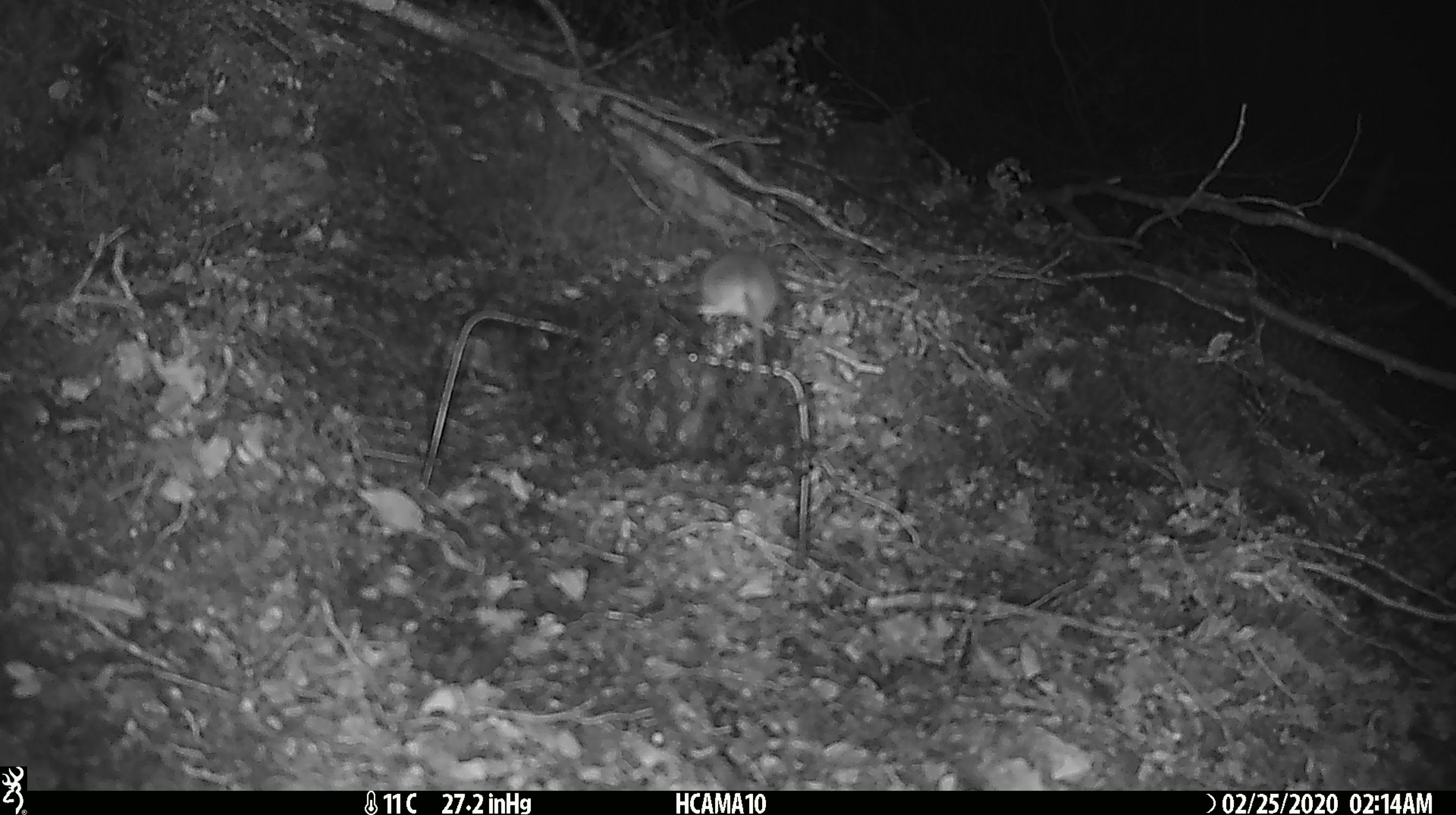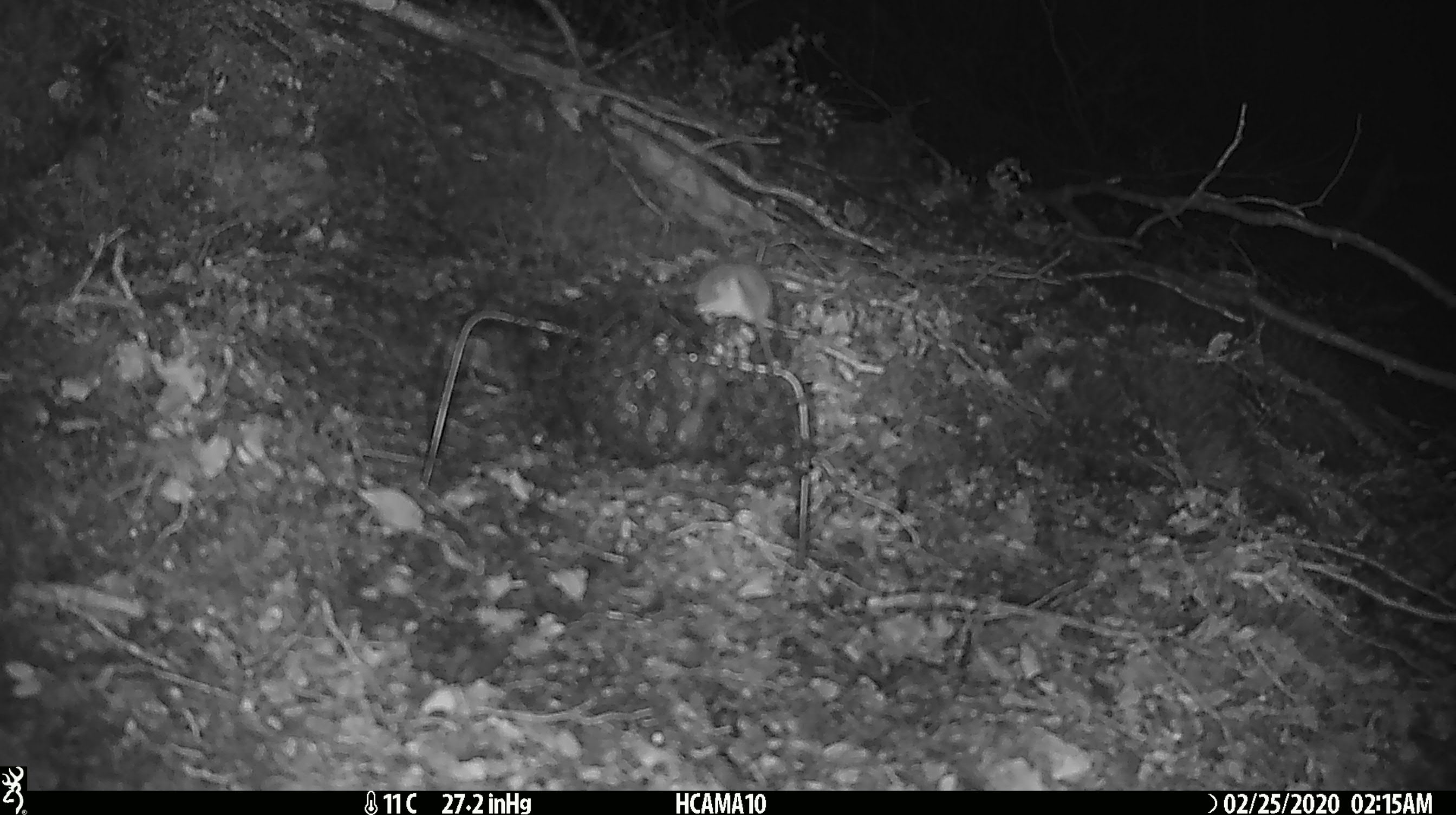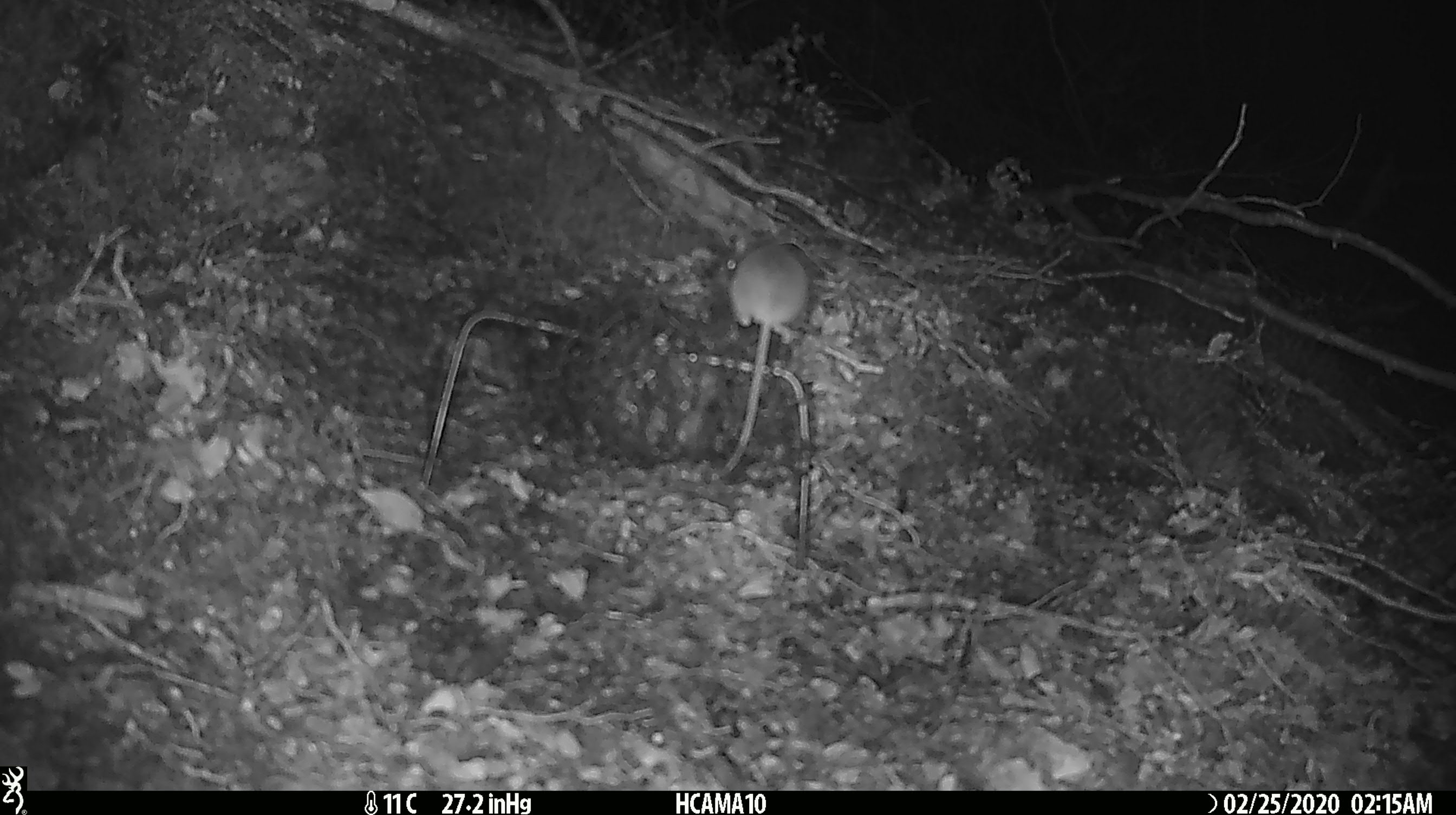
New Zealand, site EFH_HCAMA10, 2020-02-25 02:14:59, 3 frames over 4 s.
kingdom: Animalia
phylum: Chordata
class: Mammalia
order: Rodentia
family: Muridae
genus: Mus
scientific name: Mus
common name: mouse